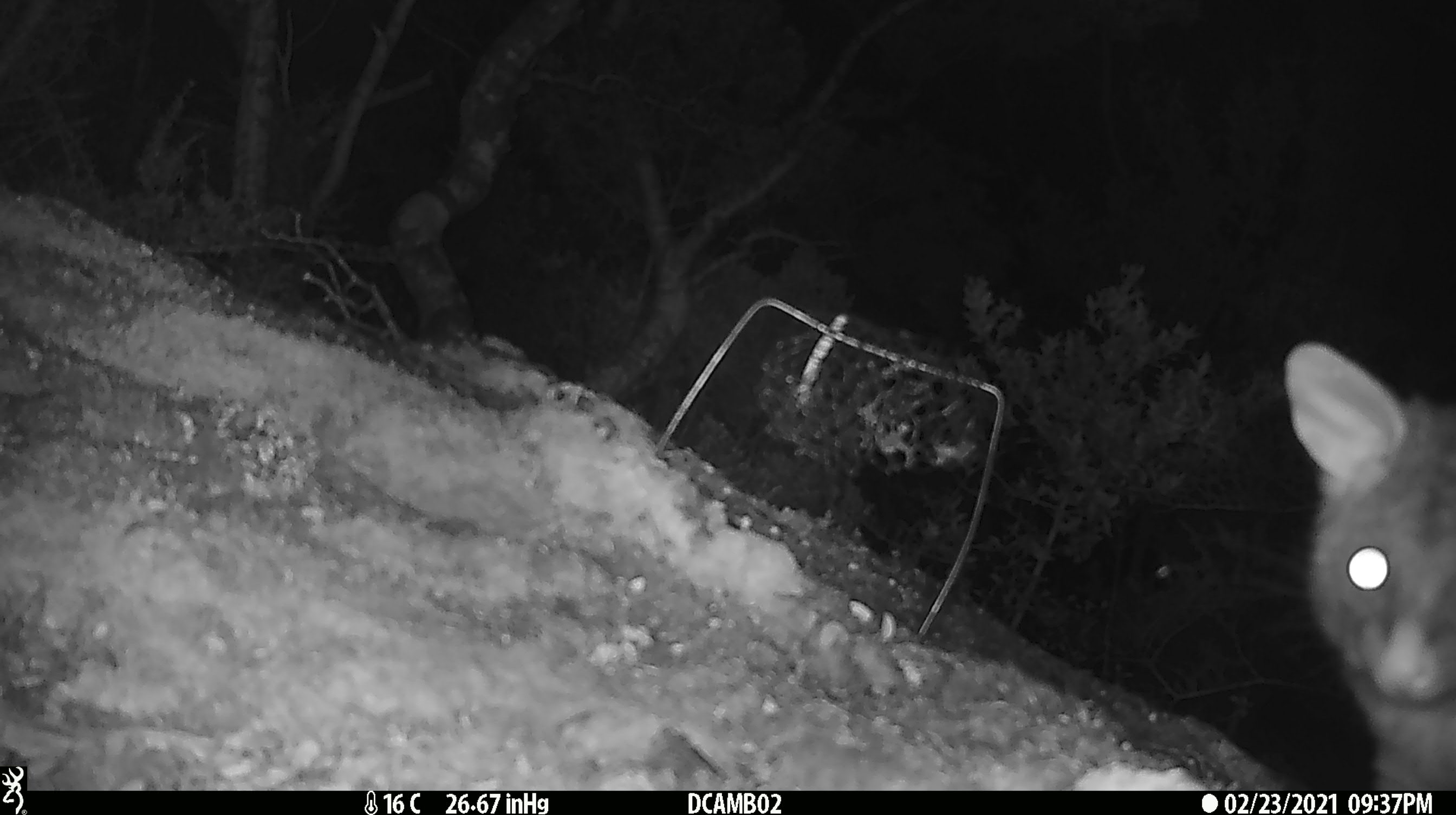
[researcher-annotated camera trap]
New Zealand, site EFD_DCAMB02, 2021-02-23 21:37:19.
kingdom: Animalia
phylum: Chordata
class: Mammalia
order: Diprotodontia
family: Phalangeridae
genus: Trichosurus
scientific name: Trichosurus vulpecula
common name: common brushtail possum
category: possum